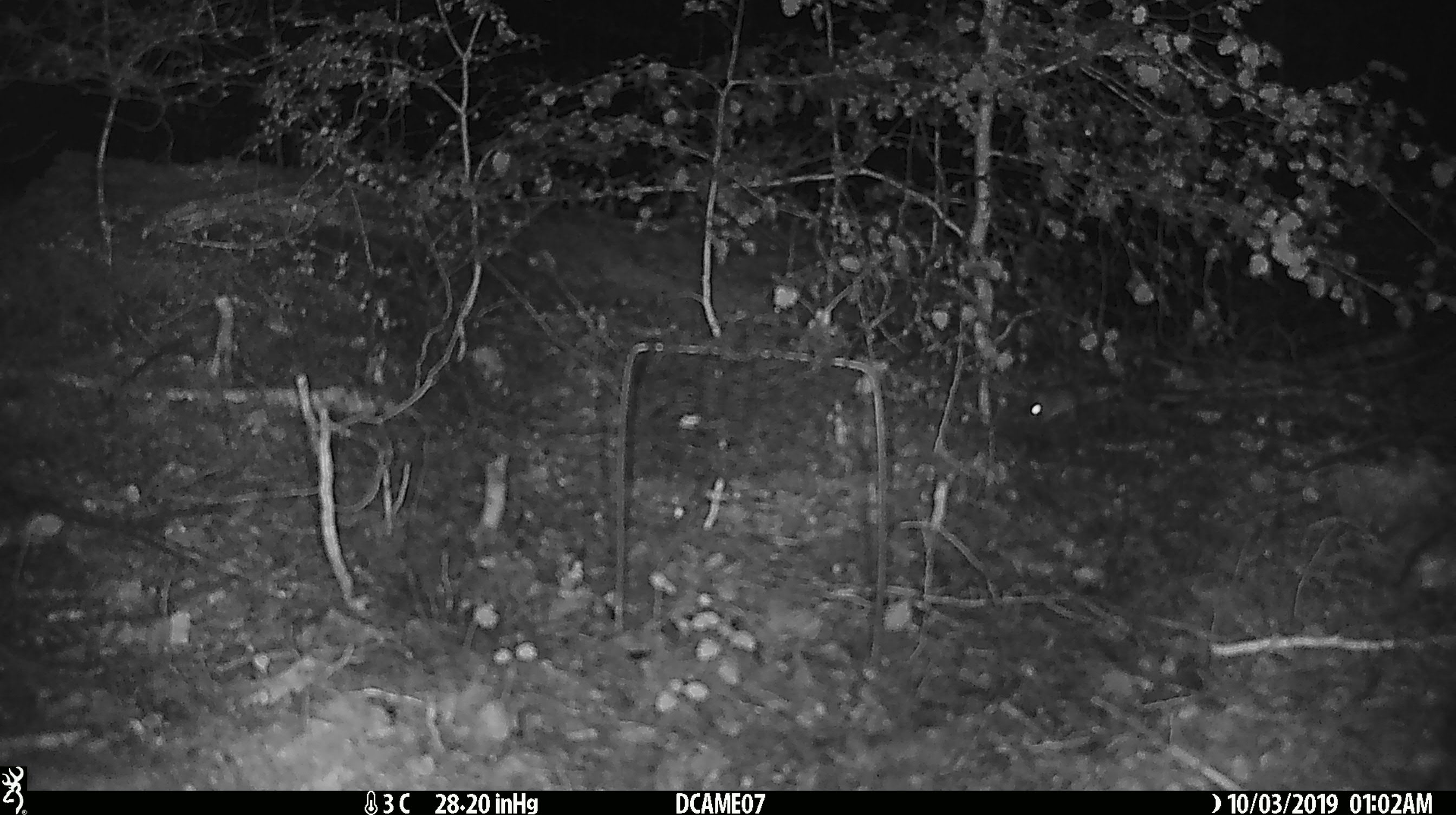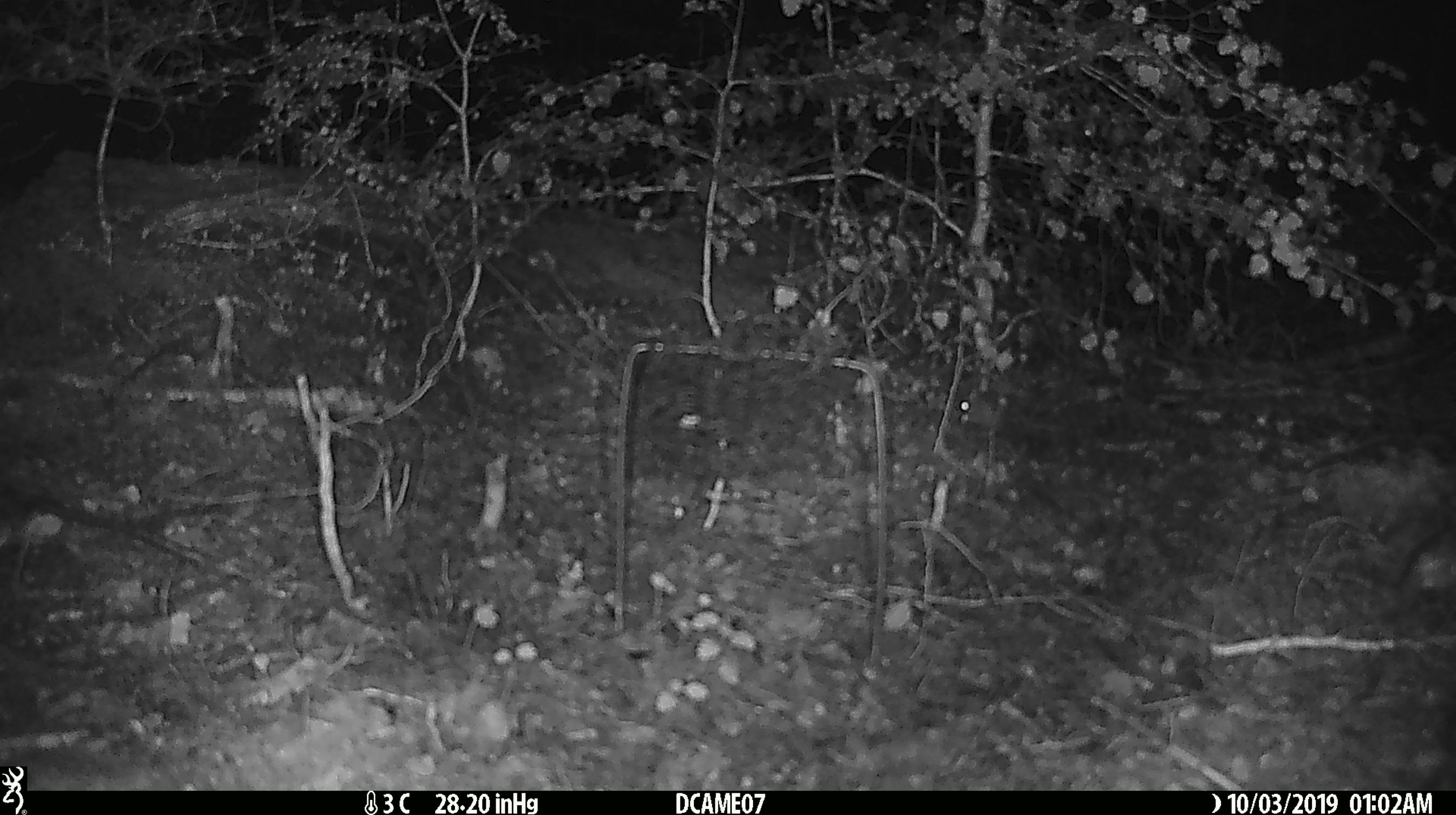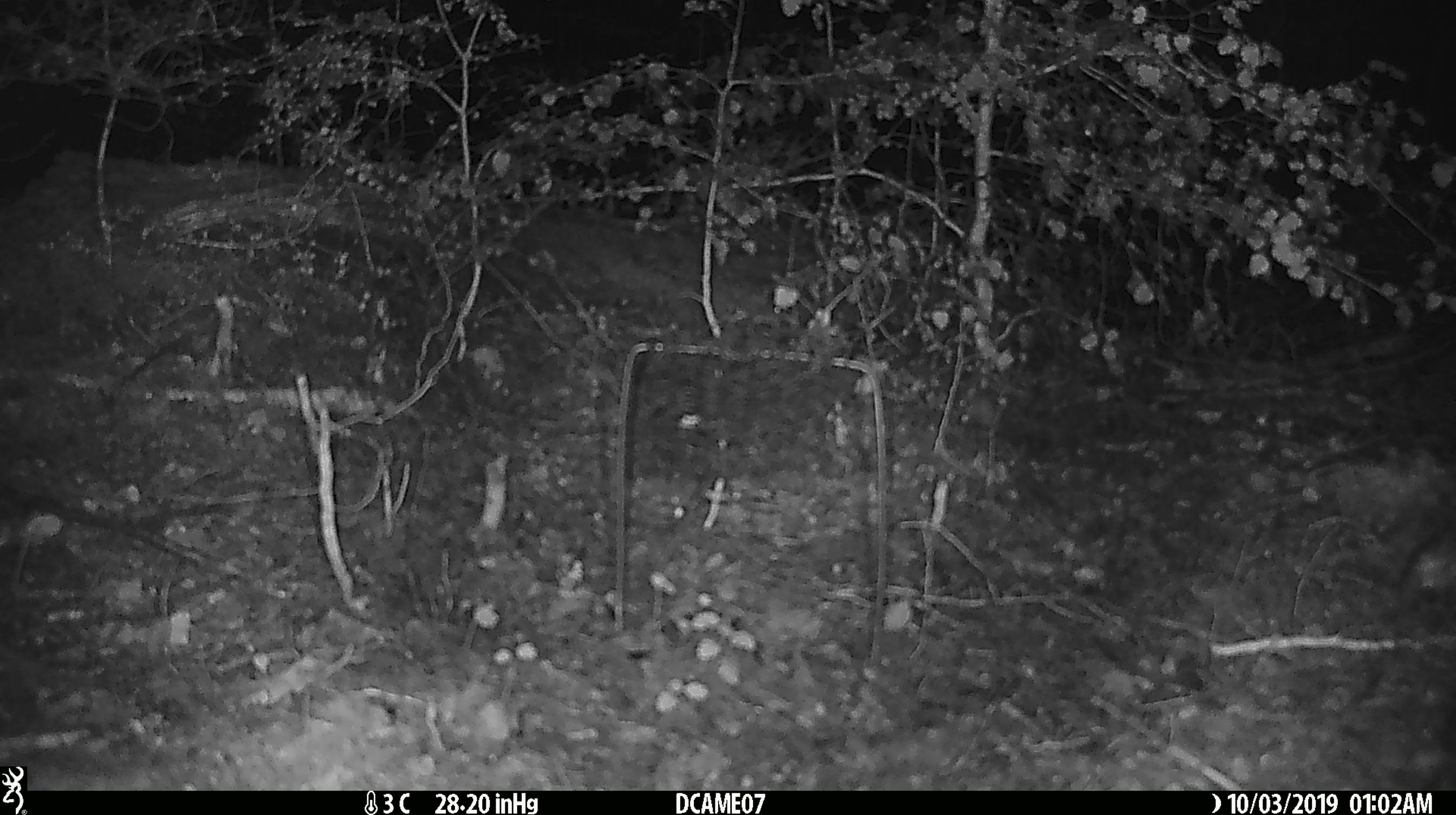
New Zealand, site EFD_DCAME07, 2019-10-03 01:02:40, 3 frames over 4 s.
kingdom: Animalia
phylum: Chordata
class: Mammalia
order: Rodentia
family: Muridae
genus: Mus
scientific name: Mus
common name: mouse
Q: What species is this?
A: Mouse (Mus).